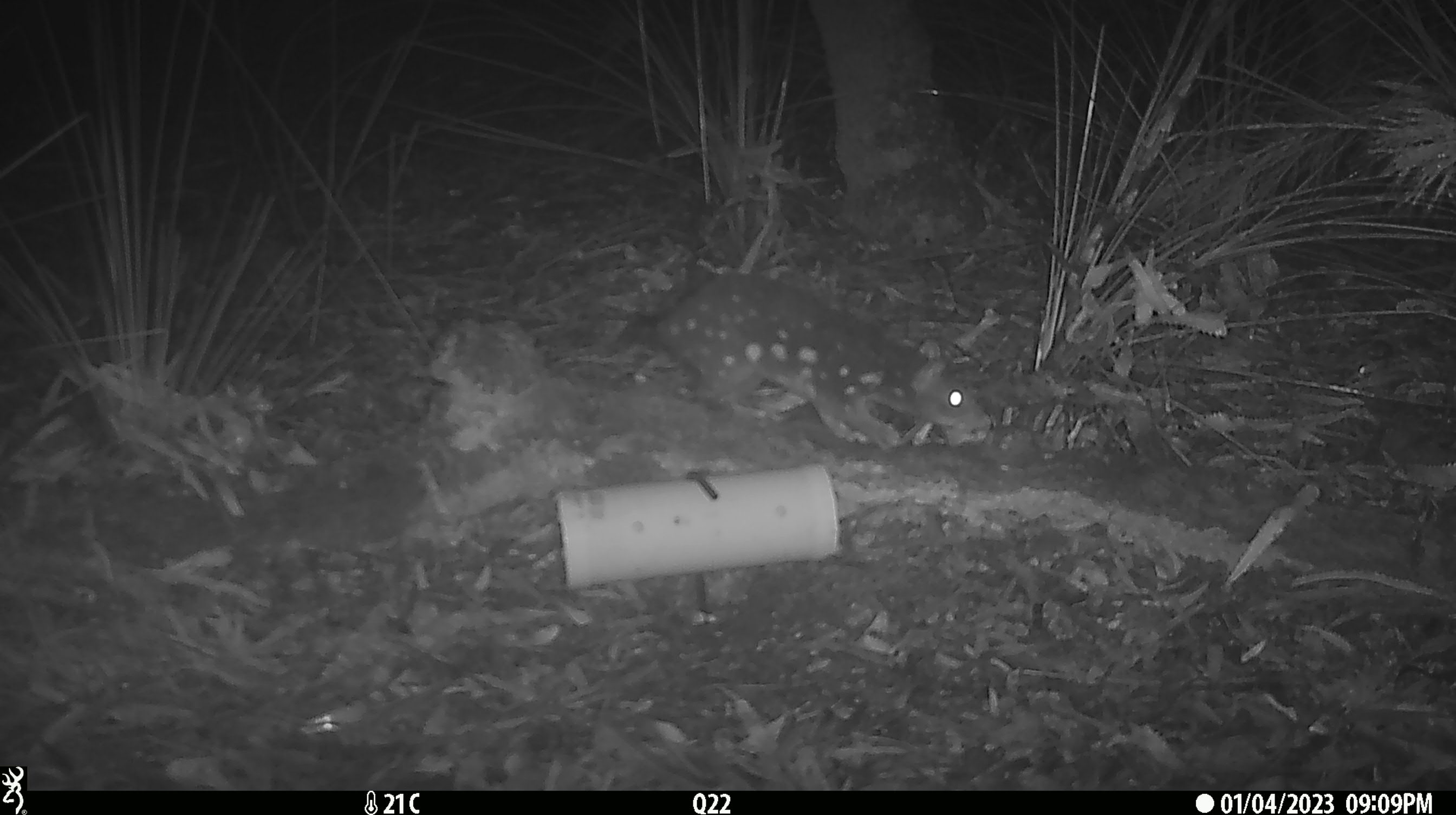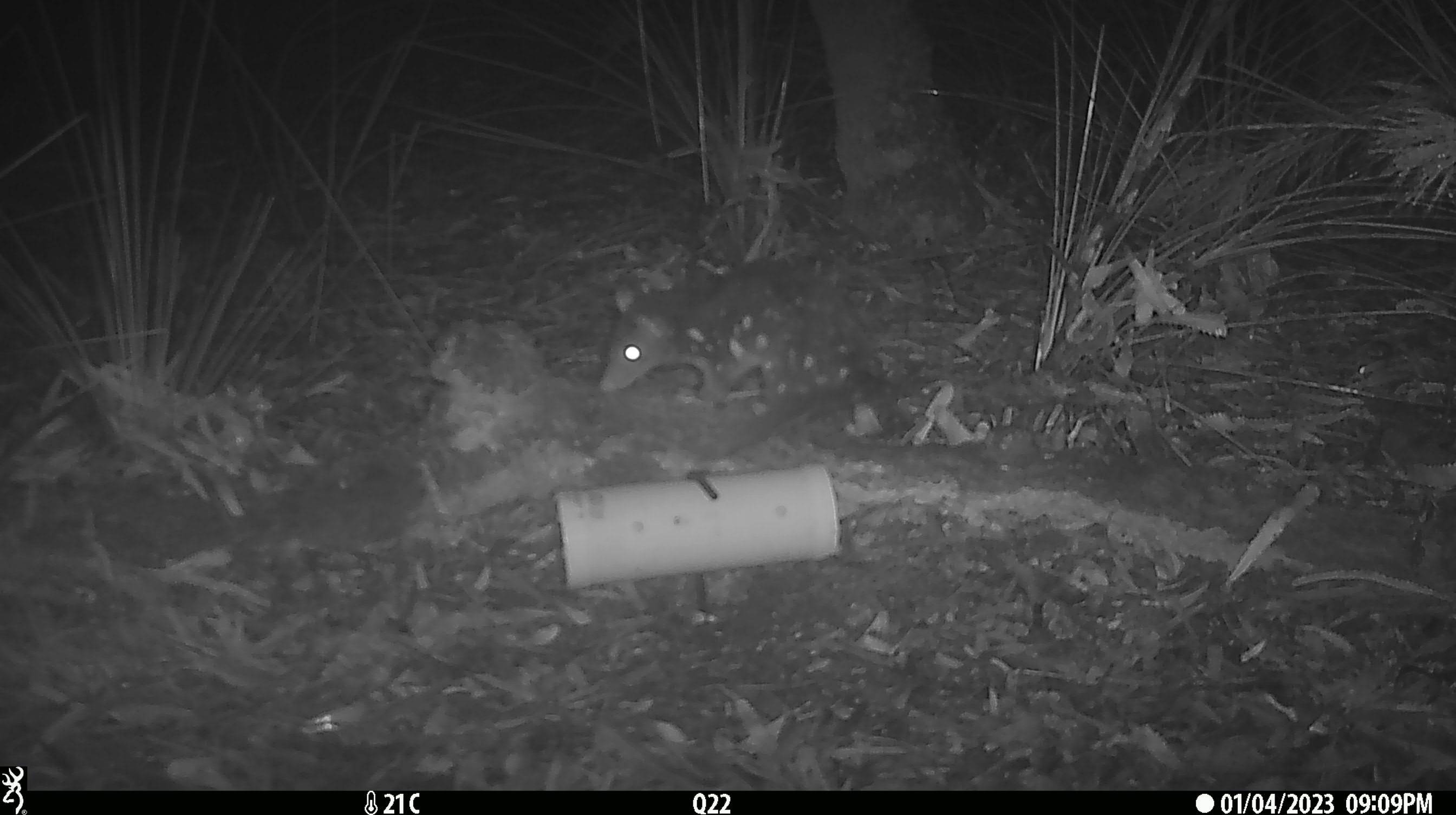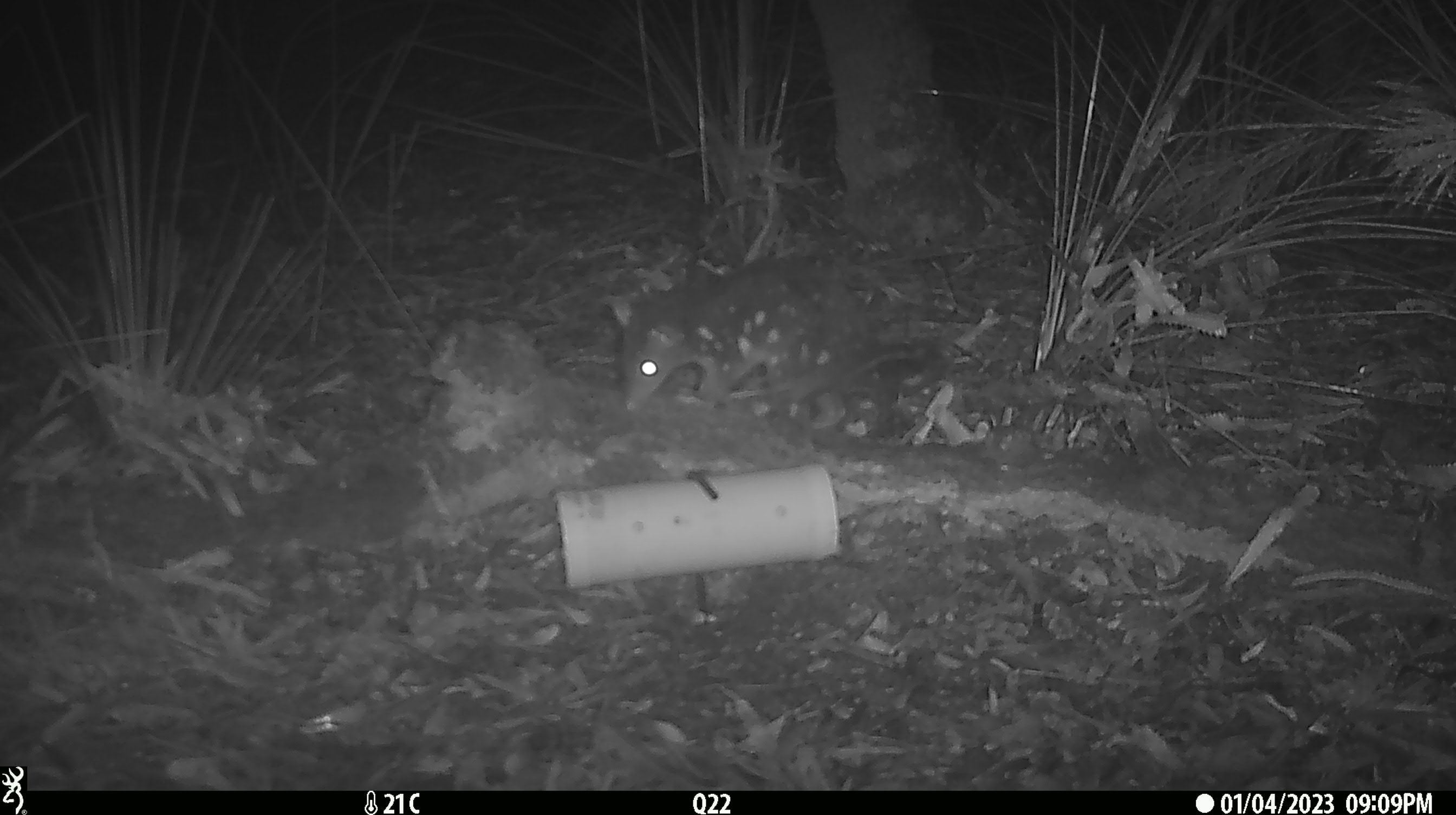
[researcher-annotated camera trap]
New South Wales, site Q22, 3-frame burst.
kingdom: Animalia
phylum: Chordata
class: Mammalia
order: Dasyuromorphia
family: Dasyuridae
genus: Dasyurus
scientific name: Dasyurus maculatus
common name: spotted-tailed quoll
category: quoll